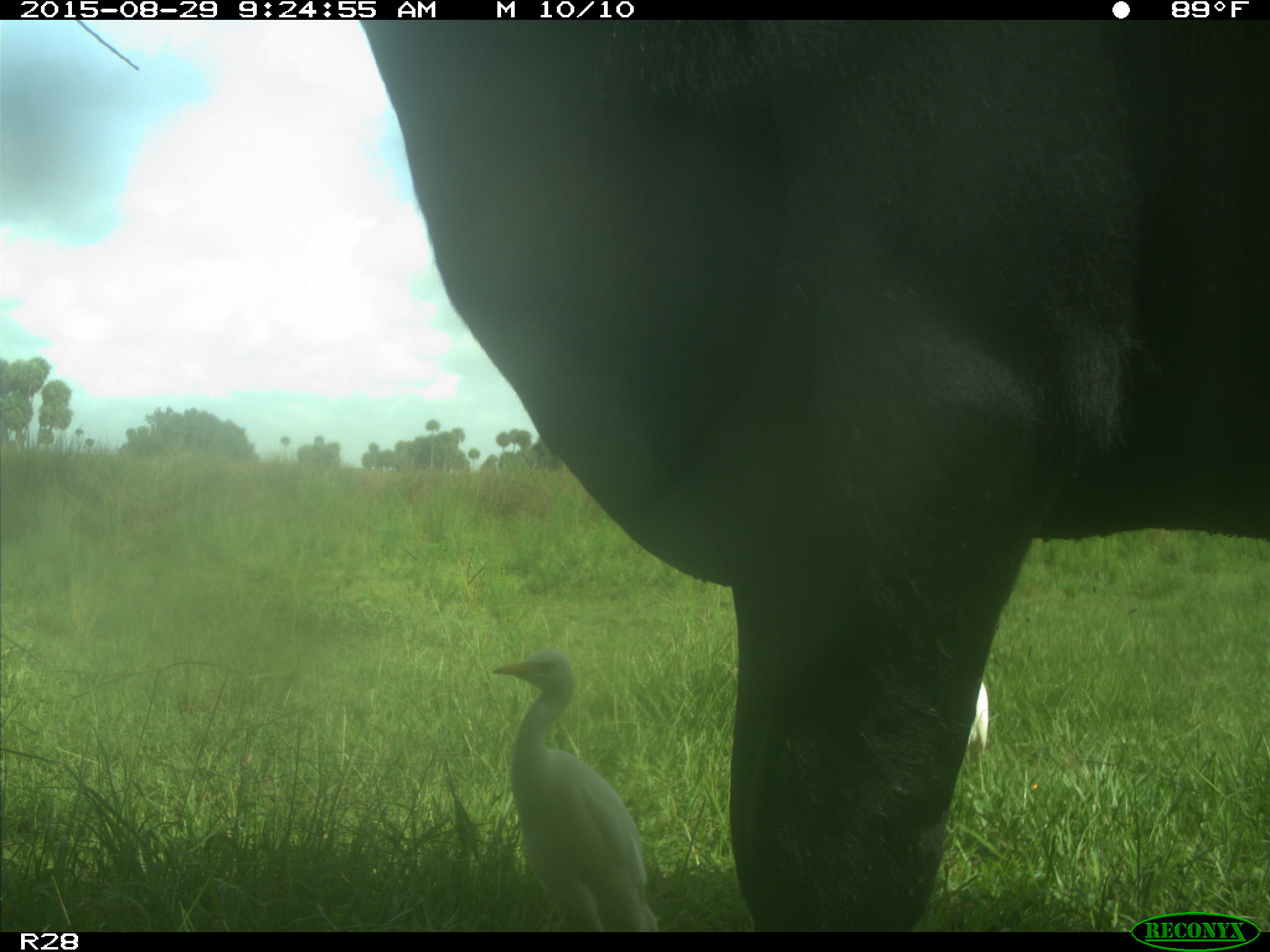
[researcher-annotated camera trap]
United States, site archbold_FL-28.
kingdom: Animalia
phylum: Chordata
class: Mammalia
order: Artiodactyla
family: Bovidae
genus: Bos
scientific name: Bos taurus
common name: domestic cow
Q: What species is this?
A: Bos taurus (domestic cow).